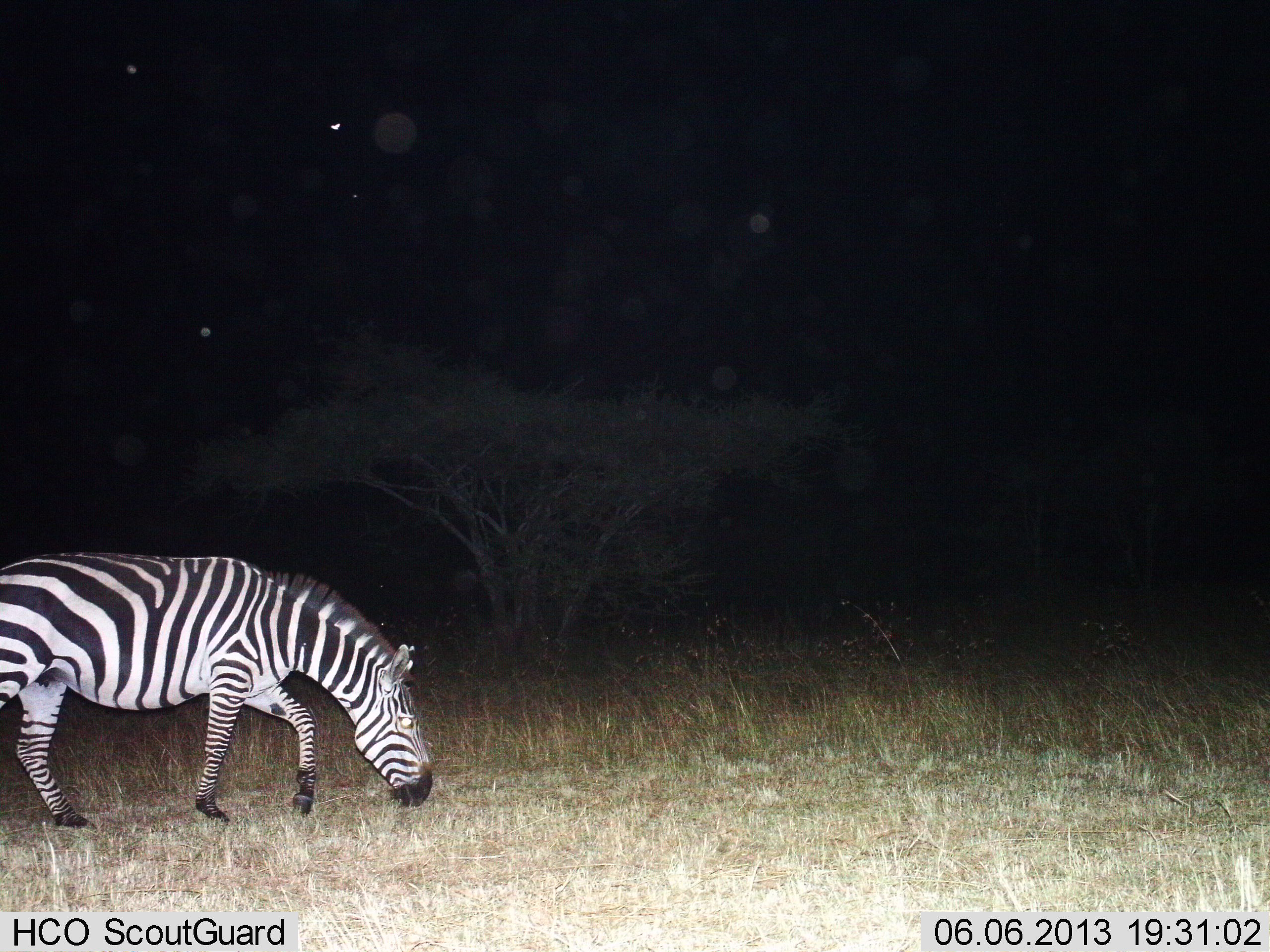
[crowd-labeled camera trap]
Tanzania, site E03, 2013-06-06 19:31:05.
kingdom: Animalia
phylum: Chordata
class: Mammalia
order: Perissodactyla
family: Equidae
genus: Equus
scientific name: Equus quagga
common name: plains zebra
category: zebra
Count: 1.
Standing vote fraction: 40%.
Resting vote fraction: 0%.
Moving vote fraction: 25%.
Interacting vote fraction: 0%.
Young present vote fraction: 0%.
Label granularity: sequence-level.